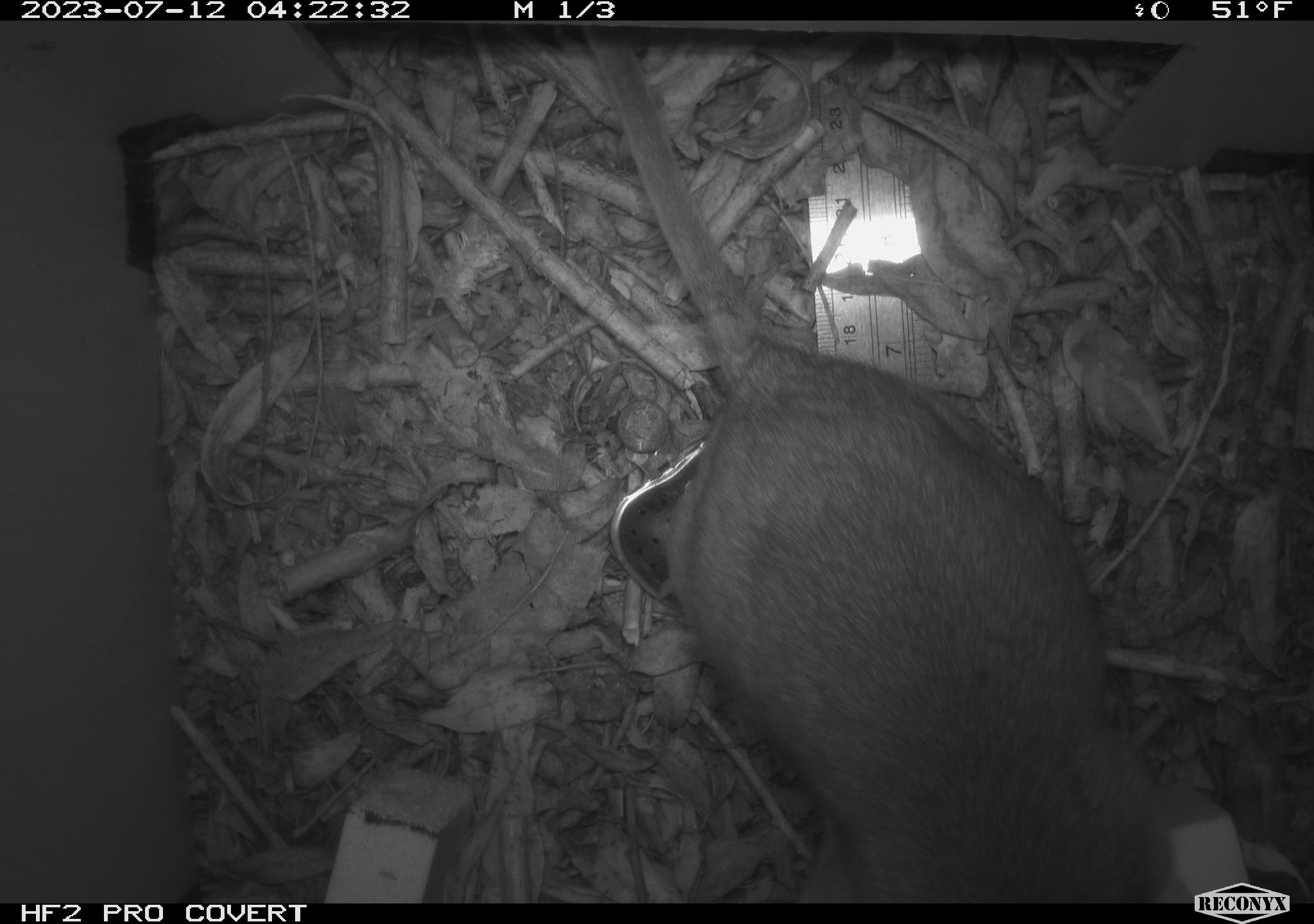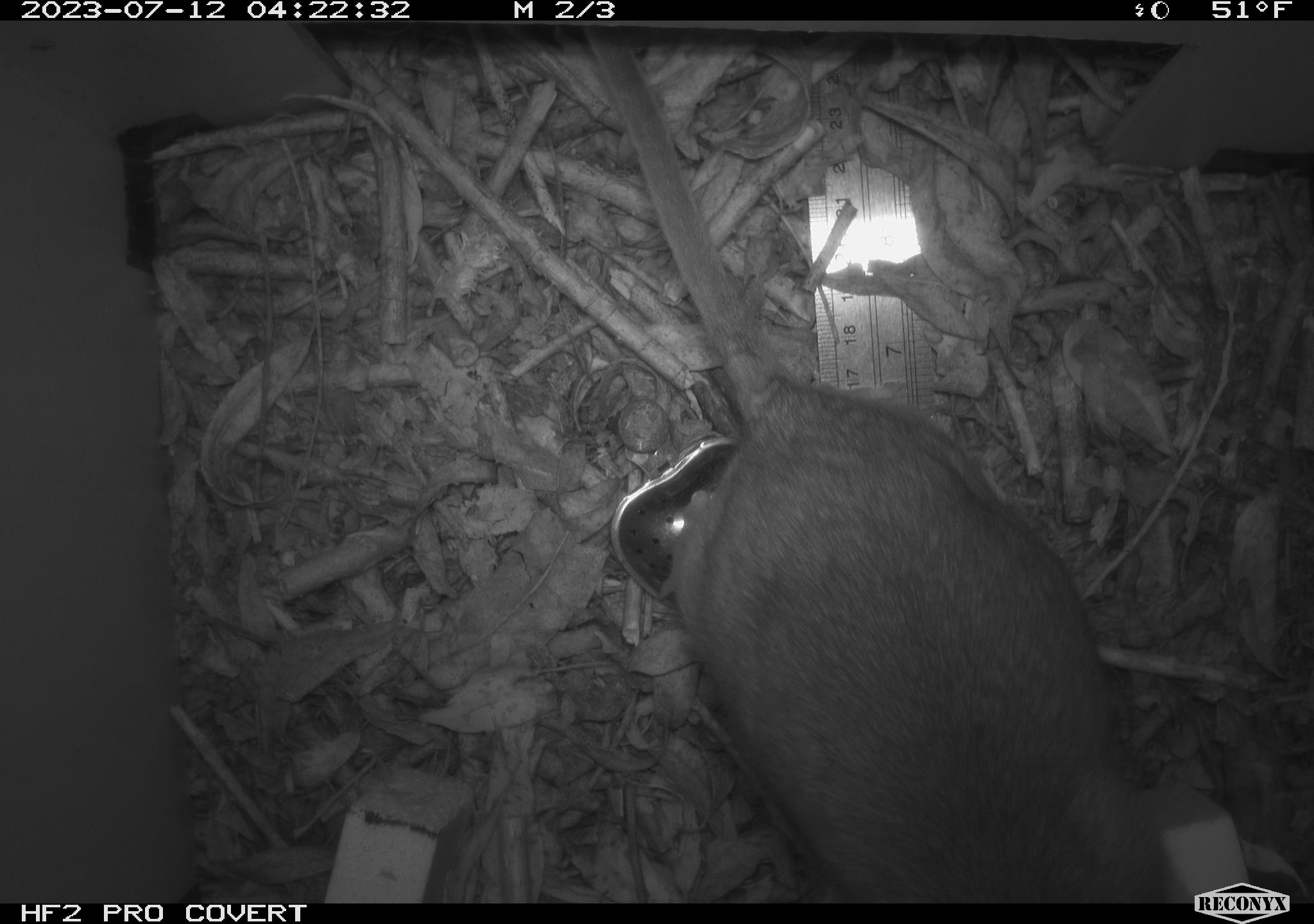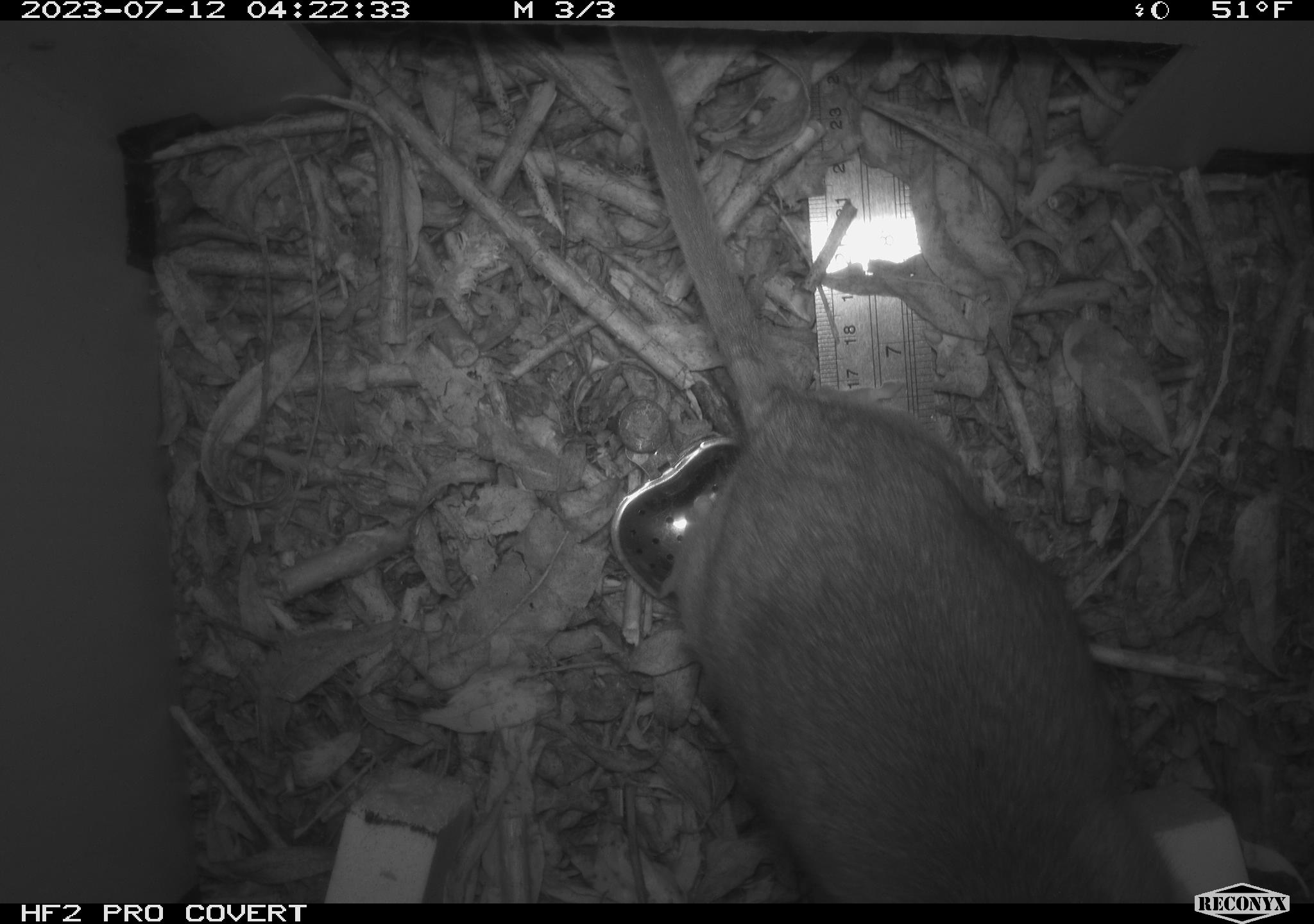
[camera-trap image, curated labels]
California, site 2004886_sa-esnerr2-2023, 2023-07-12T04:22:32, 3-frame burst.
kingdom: Animalia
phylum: Chordata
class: Mammalia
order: Rodentia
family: Cricetidae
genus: Neotoma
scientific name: Neotoma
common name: pack rat or woodrat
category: neotoma species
Neotoma species (pack rat or woodrat) (Neotoma).